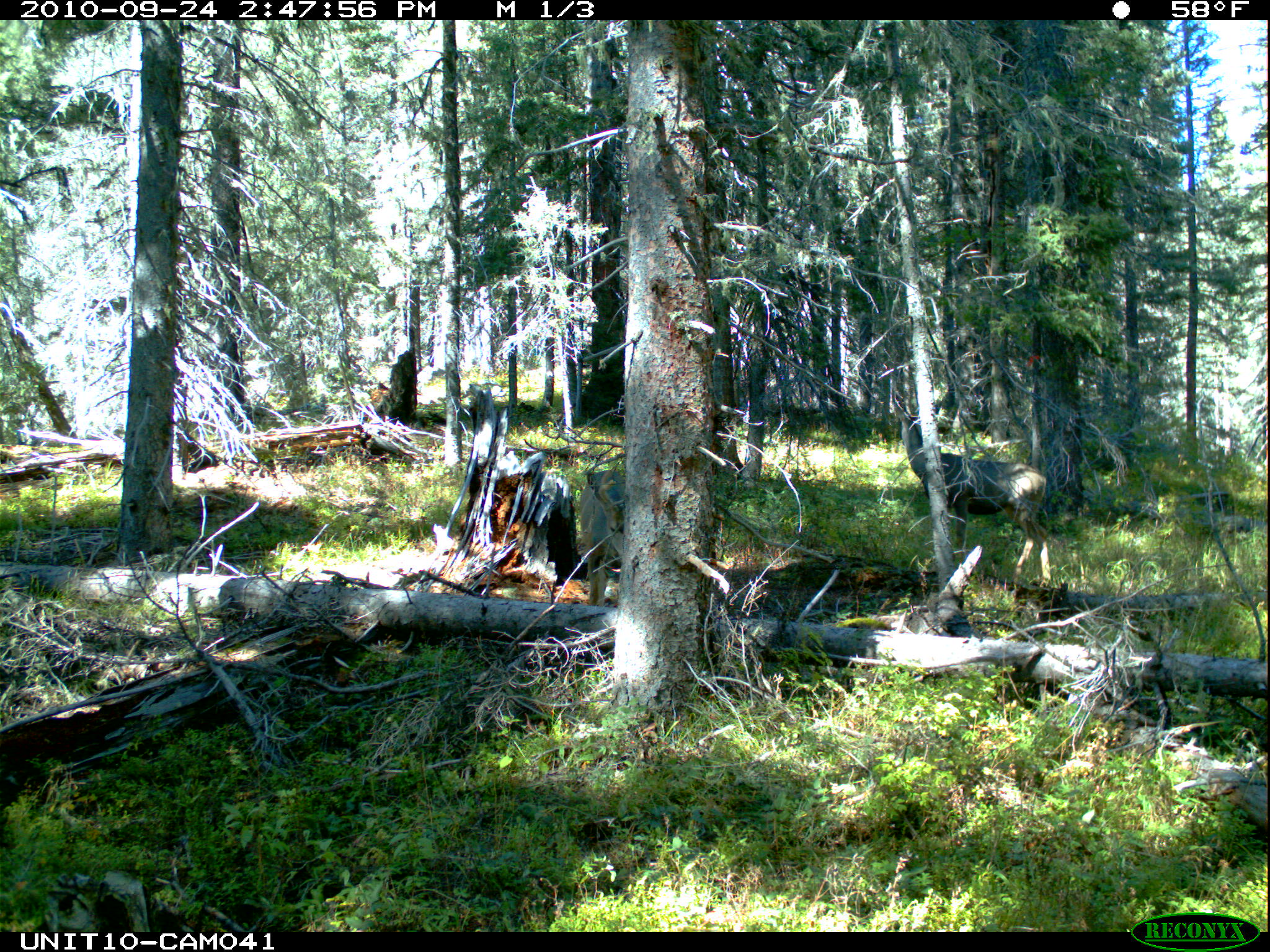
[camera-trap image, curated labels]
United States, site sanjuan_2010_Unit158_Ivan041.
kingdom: Animalia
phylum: Chordata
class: Mammalia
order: Artiodactyla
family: Cervidae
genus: Odocoileus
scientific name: Odocoileus hemionus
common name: mule deer